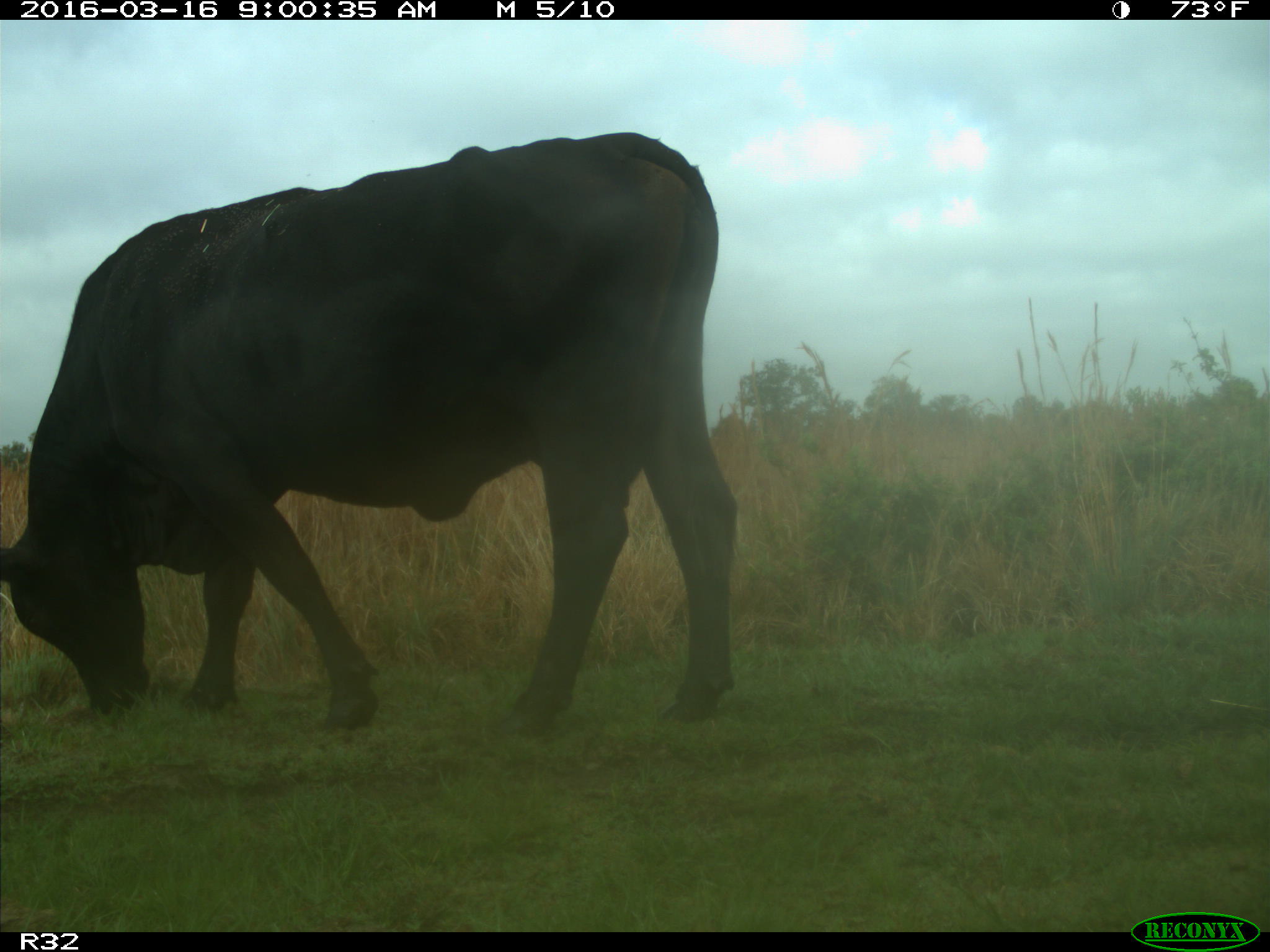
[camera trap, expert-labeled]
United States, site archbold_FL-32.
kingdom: Animalia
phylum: Chordata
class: Mammalia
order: Artiodactyla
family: Bovidae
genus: Bos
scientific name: Bos taurus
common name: domestic cow